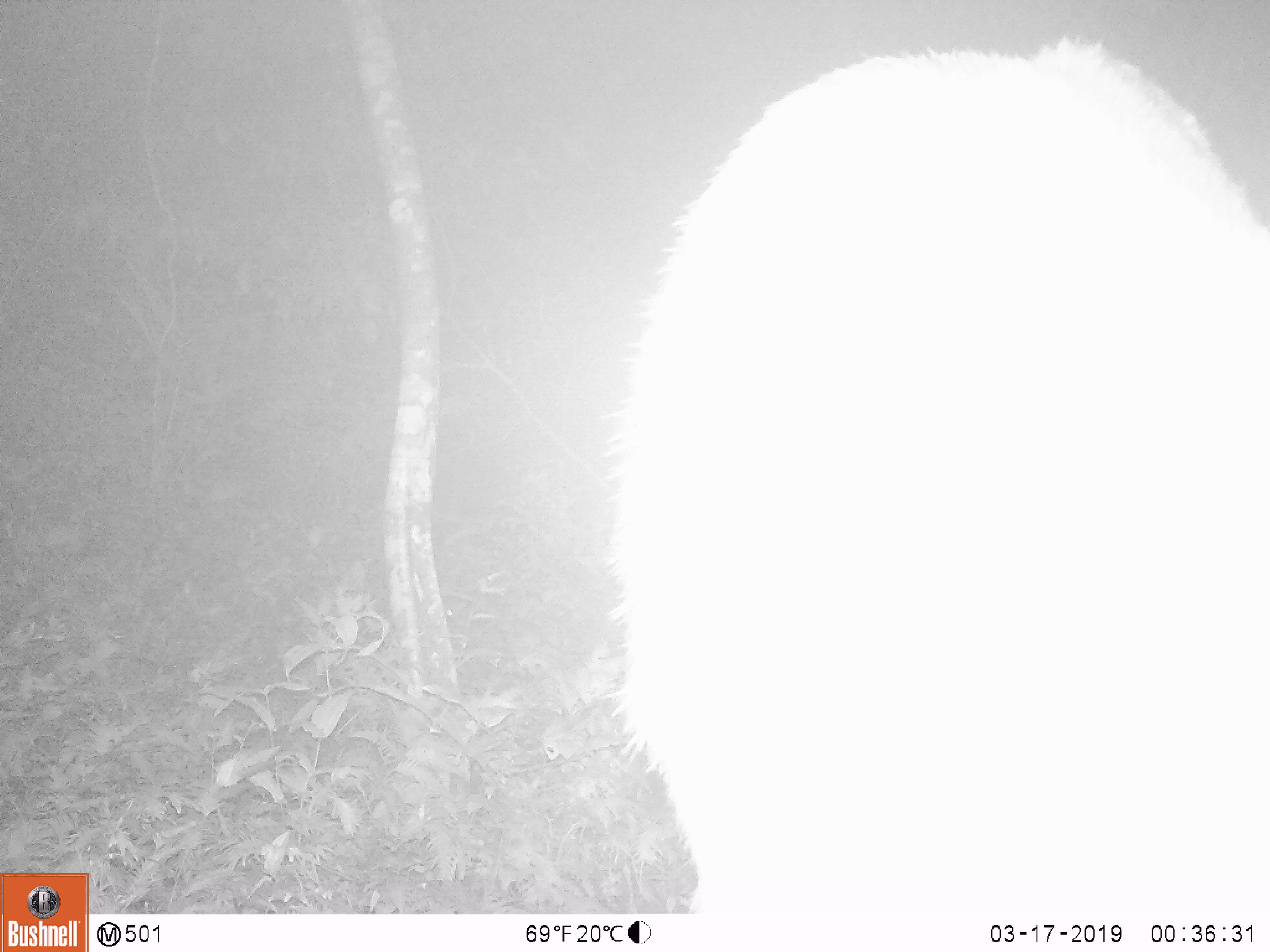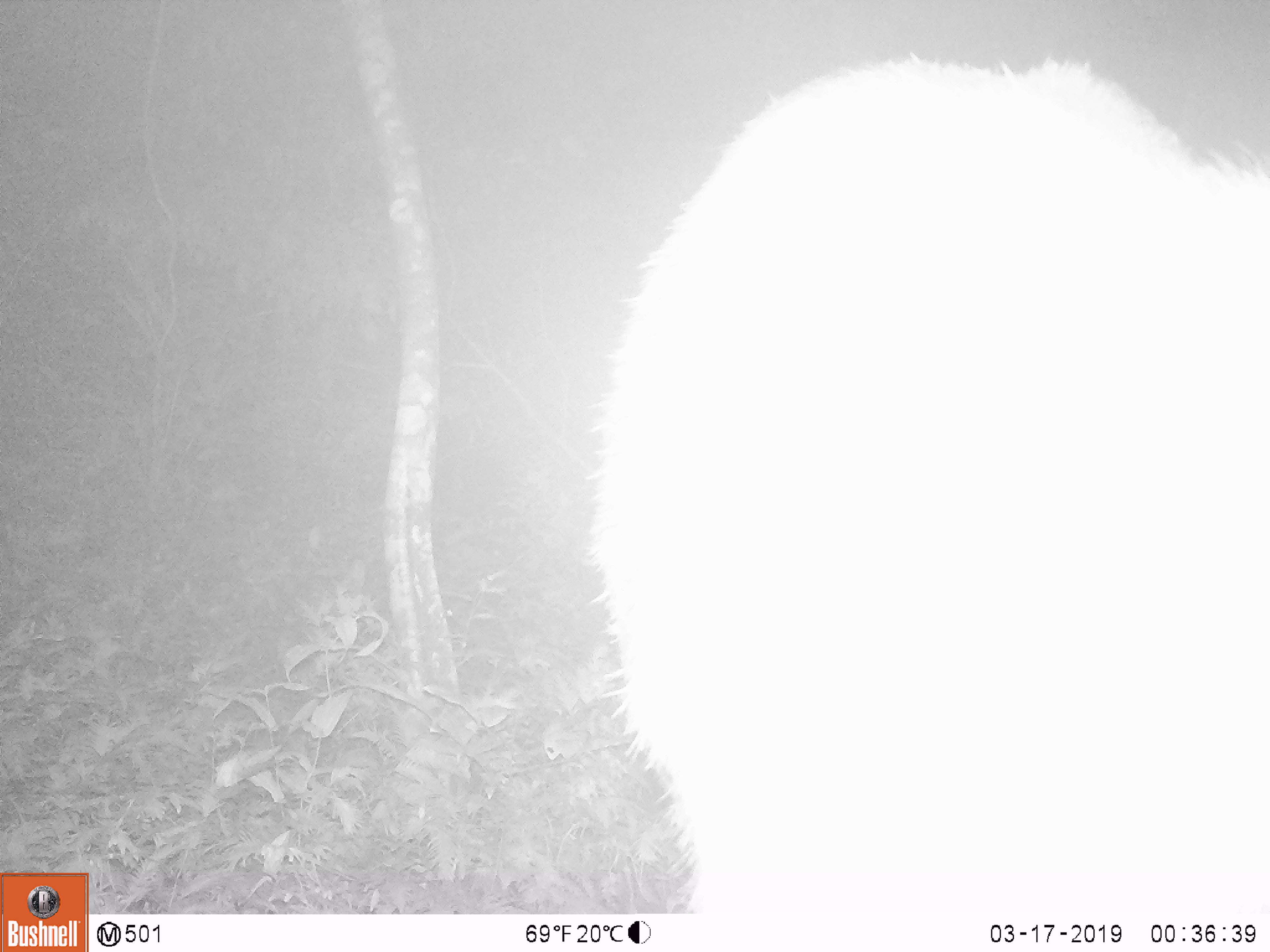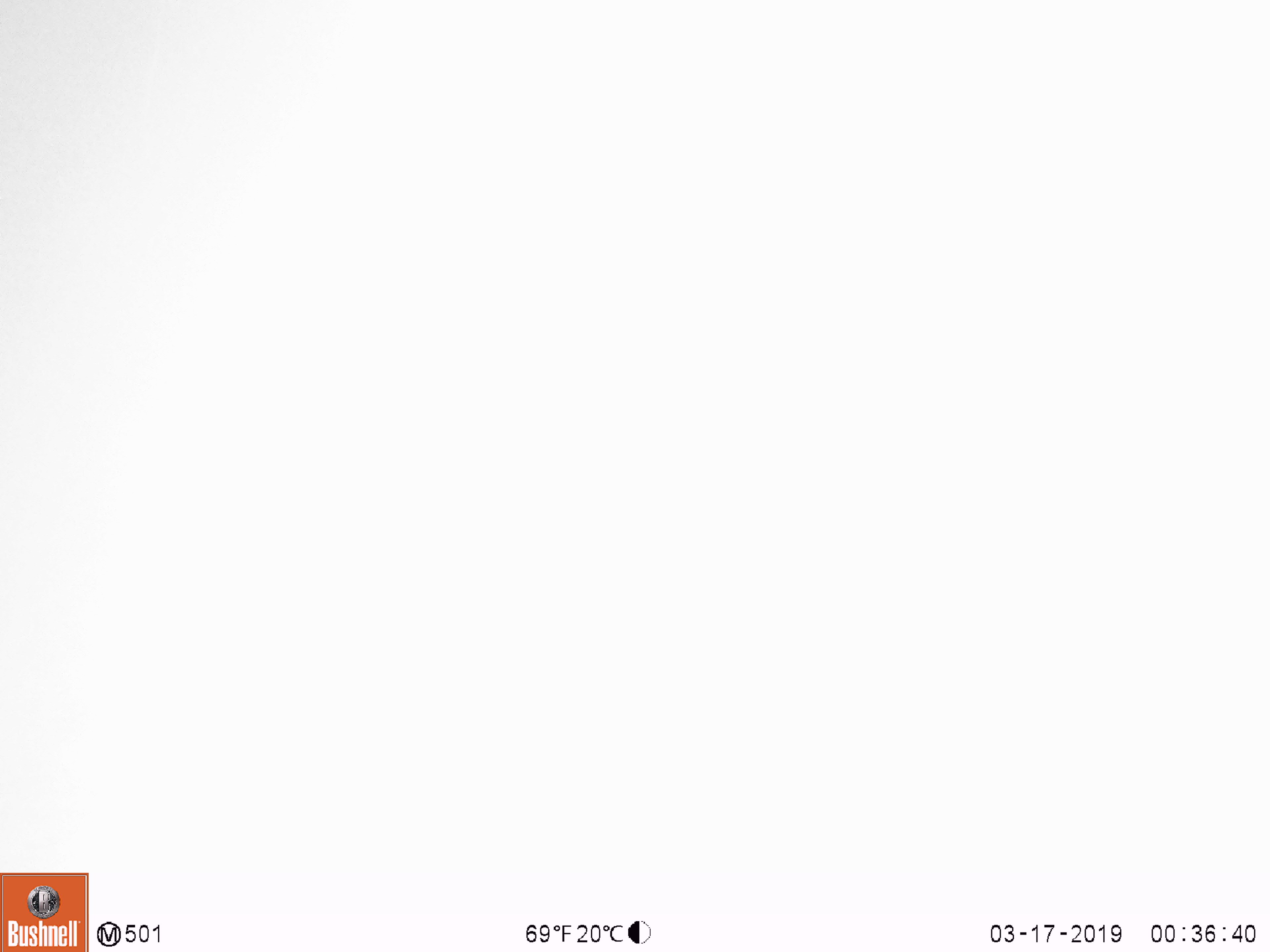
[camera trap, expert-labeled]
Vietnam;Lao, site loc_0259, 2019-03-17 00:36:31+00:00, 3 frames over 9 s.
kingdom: Animalia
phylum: Chordata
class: Mammalia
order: Artiodactyla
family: Cervidae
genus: Rusa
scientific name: Rusa unicolor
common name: sambar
Sambar (Rusa unicolor). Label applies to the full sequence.